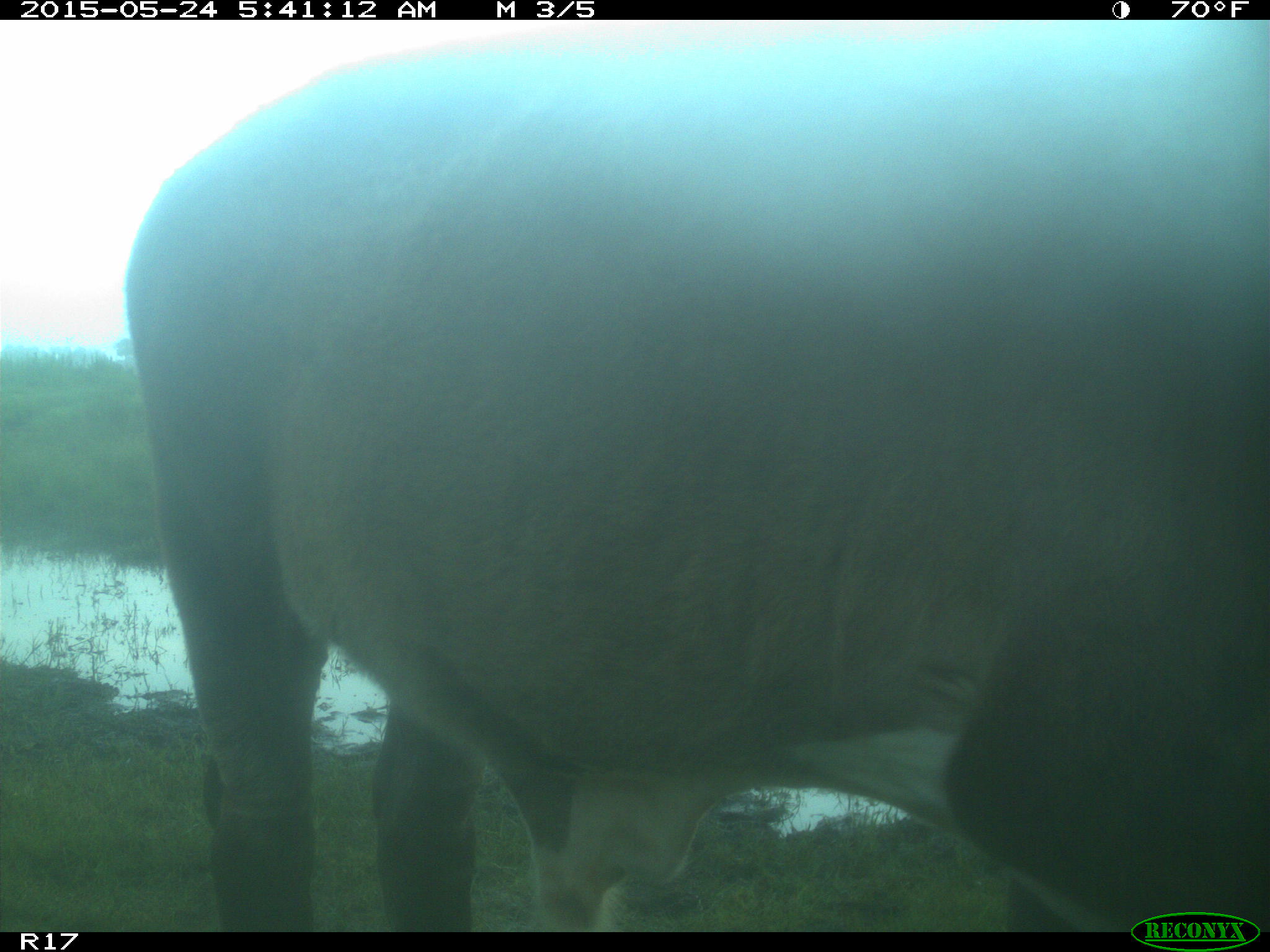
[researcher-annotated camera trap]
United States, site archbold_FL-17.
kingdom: Animalia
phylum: Chordata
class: Mammalia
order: Artiodactyla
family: Bovidae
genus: Bos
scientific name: Bos taurus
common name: domestic cow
Bos taurus (domestic cow).